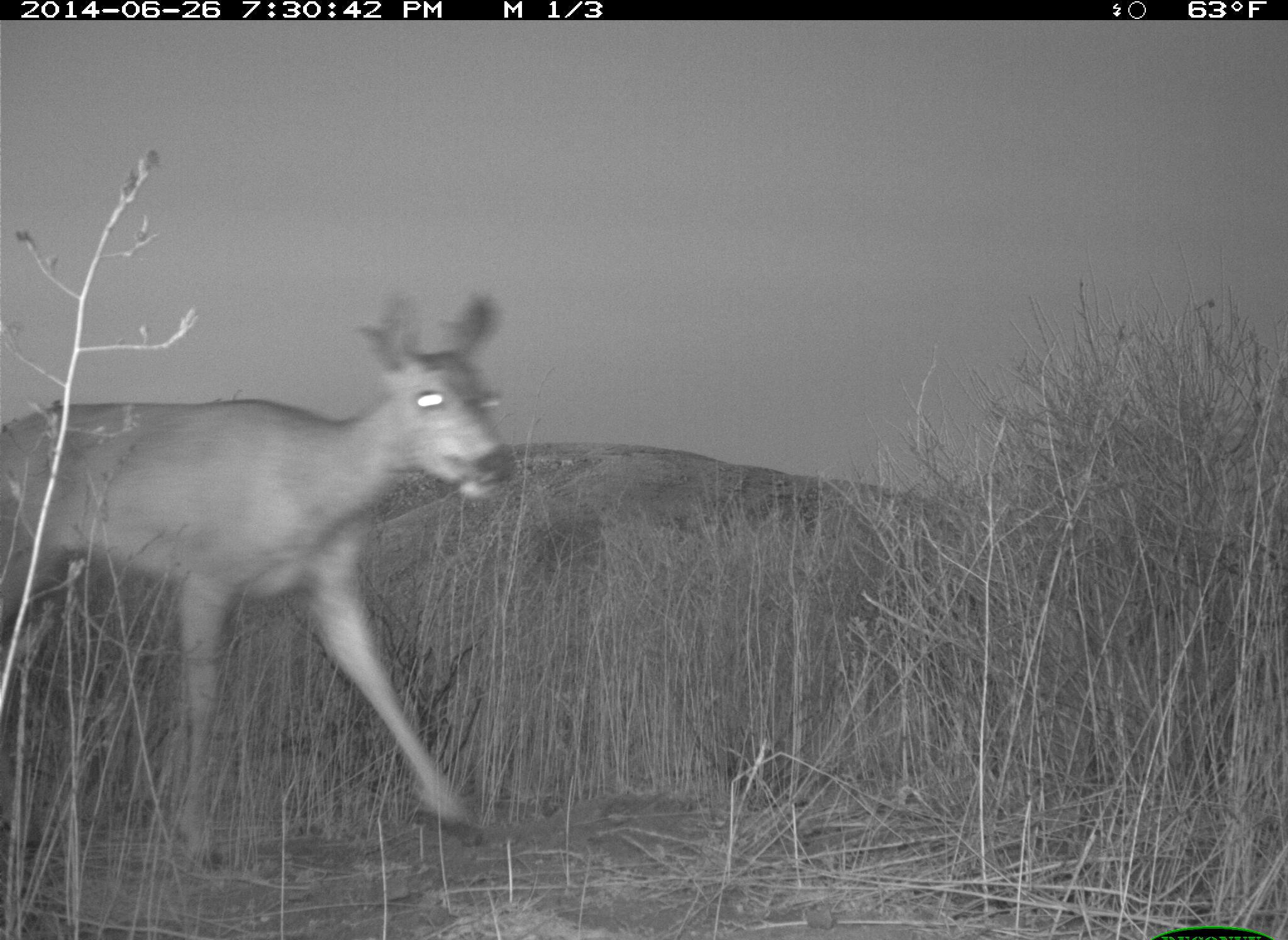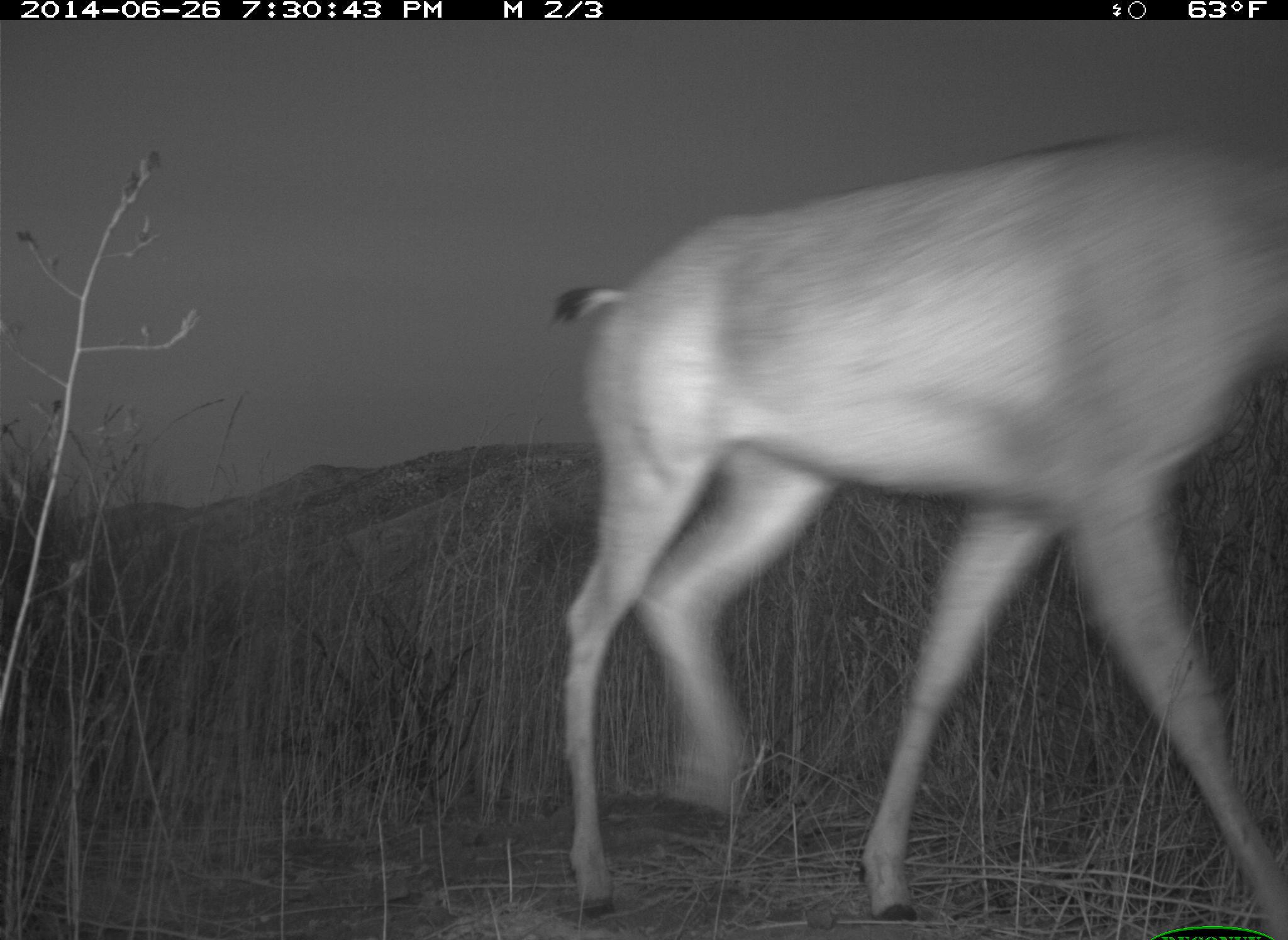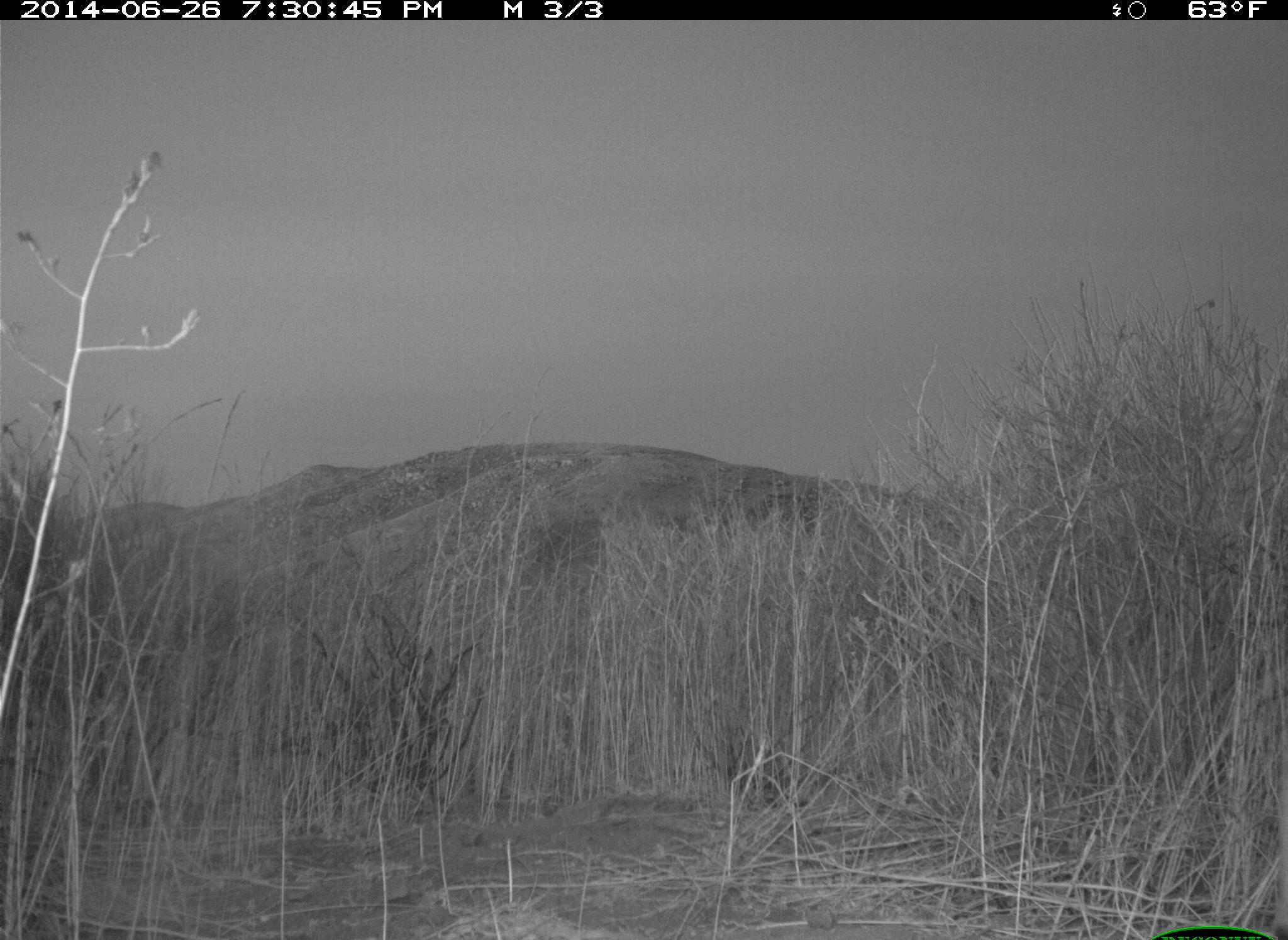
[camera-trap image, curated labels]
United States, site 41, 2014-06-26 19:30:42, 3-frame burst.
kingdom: Animalia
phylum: Chordata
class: Mammalia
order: Artiodactyla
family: Cervidae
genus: Odocoileus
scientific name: Odocoileus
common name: deer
Deer (Odocoileus).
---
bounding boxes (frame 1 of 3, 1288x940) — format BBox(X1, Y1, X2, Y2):
deer: BBox(0, 291, 519, 868)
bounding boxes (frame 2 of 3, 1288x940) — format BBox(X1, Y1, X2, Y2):
deer: BBox(550, 126, 1287, 940)